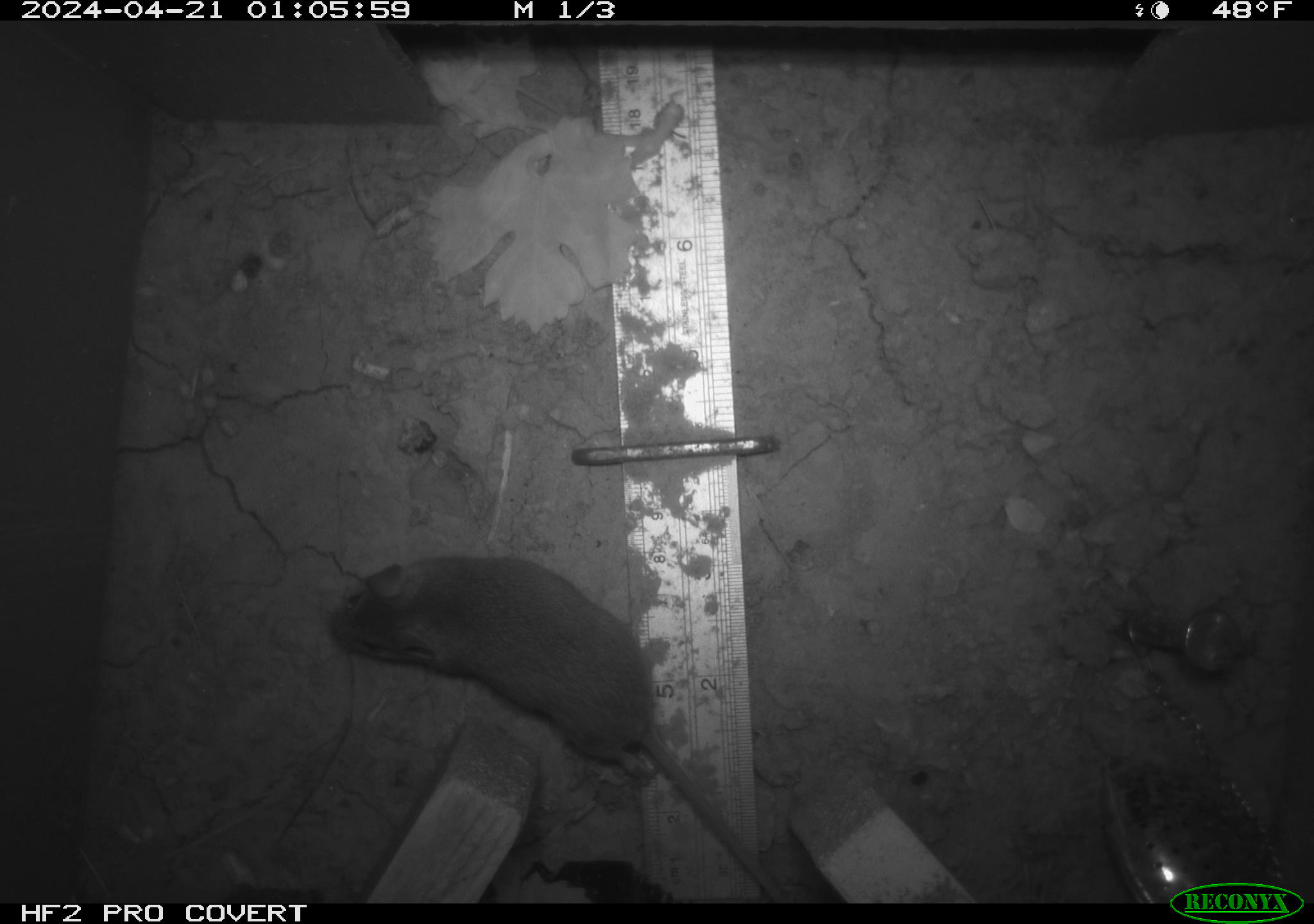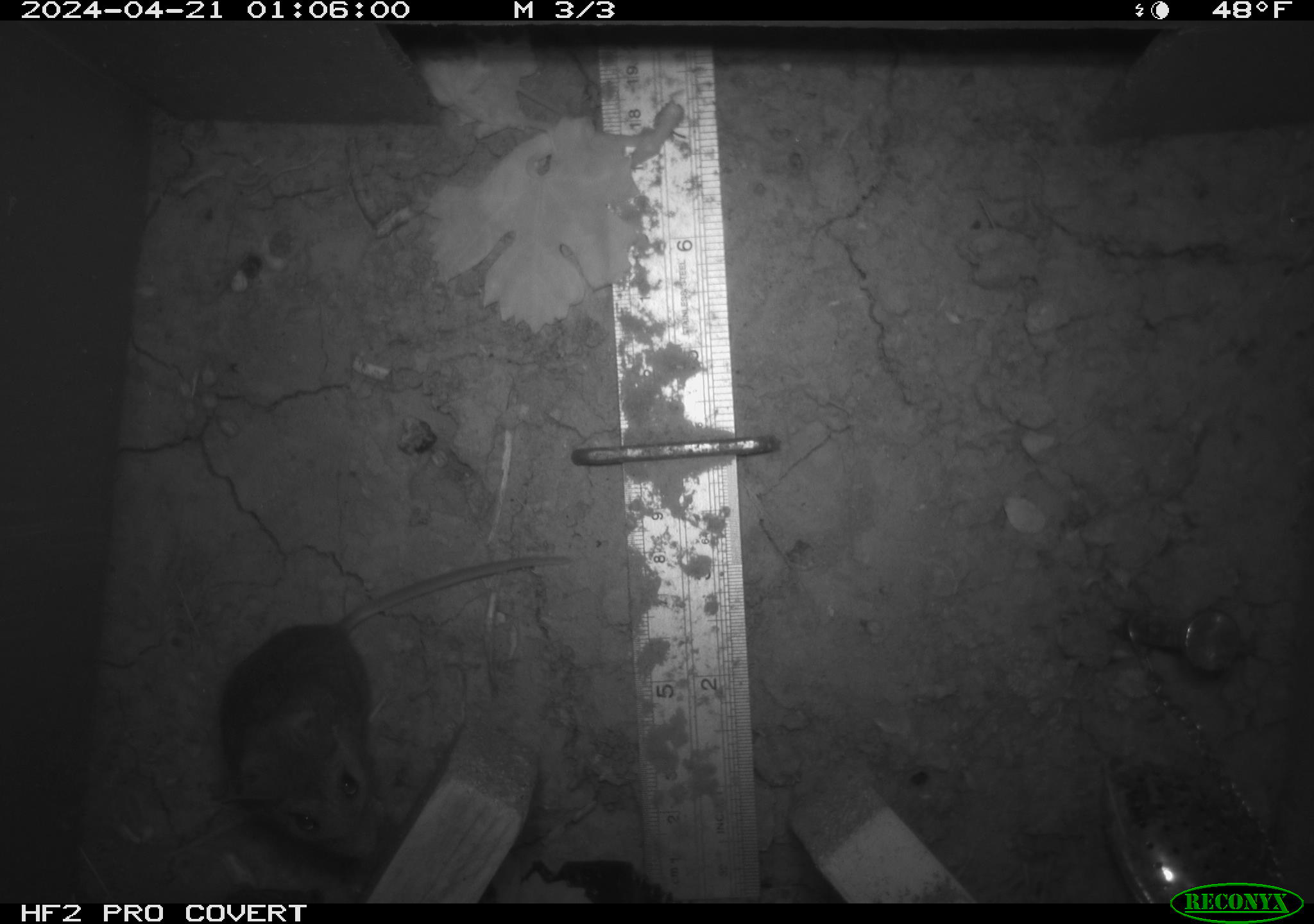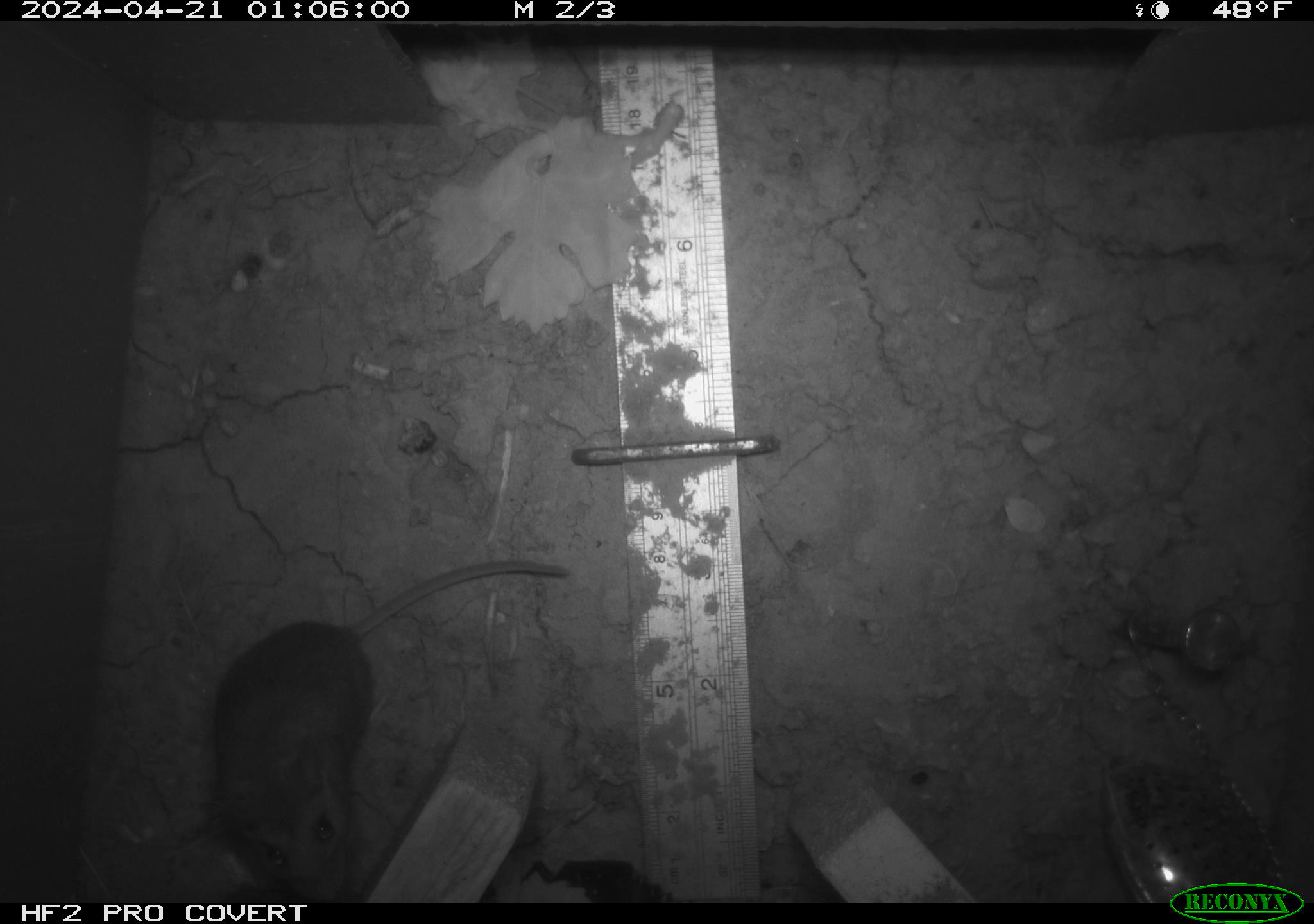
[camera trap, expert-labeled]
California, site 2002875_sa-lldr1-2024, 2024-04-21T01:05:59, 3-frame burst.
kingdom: Animalia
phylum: Chordata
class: Mammalia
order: Rodentia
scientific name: Rodentia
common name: rodent